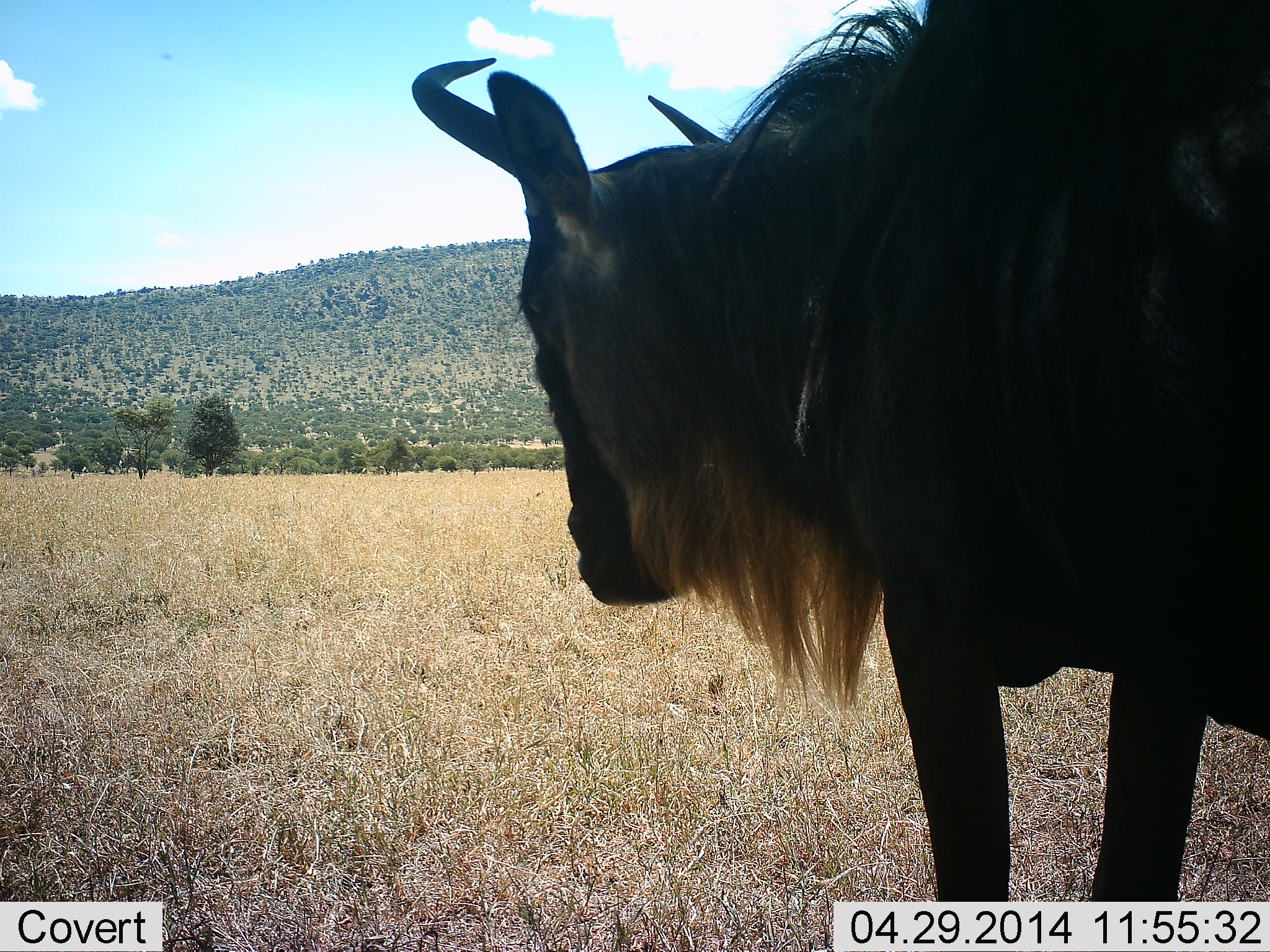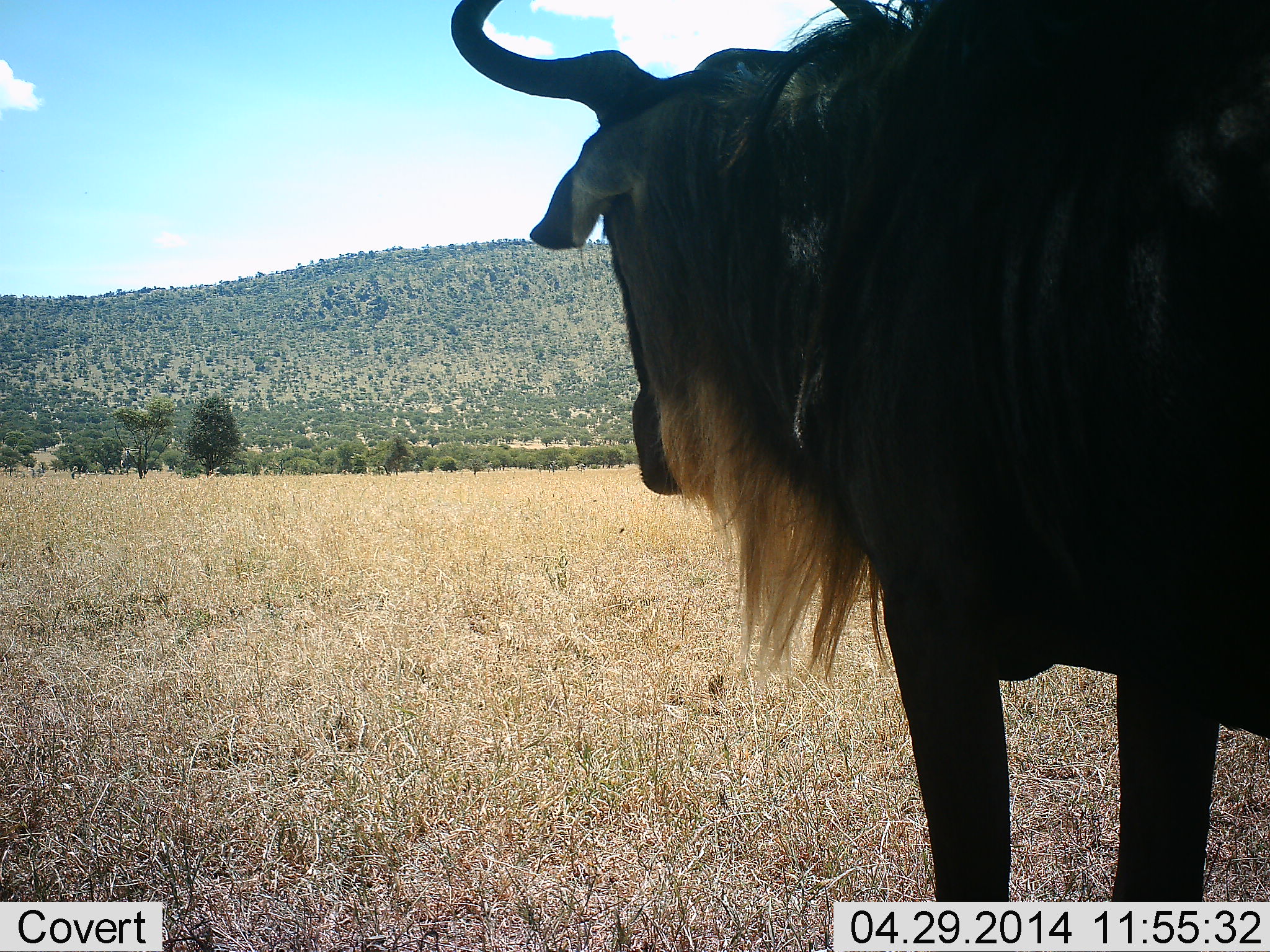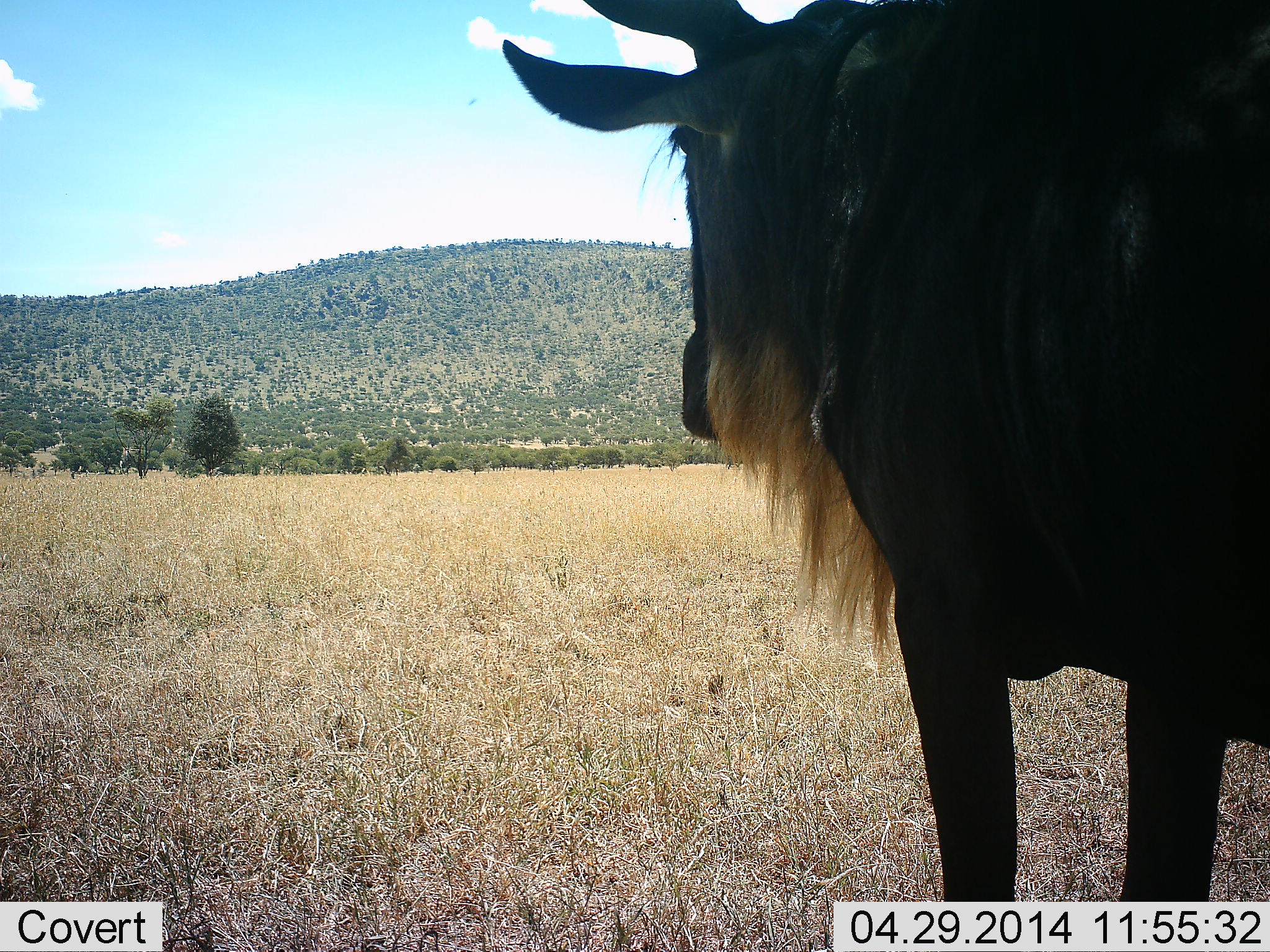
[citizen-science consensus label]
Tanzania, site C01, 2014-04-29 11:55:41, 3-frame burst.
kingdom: Animalia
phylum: Chordata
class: Mammalia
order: Artiodactyla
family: Bovidae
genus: Connochaetes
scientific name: Connochaetes taurinus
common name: blue wildebeest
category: wildebeest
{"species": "wildebeest (blue wildebeest) (Connochaetes taurinus)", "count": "1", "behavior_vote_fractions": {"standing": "80%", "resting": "0%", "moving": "30%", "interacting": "0%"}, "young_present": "0%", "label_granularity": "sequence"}